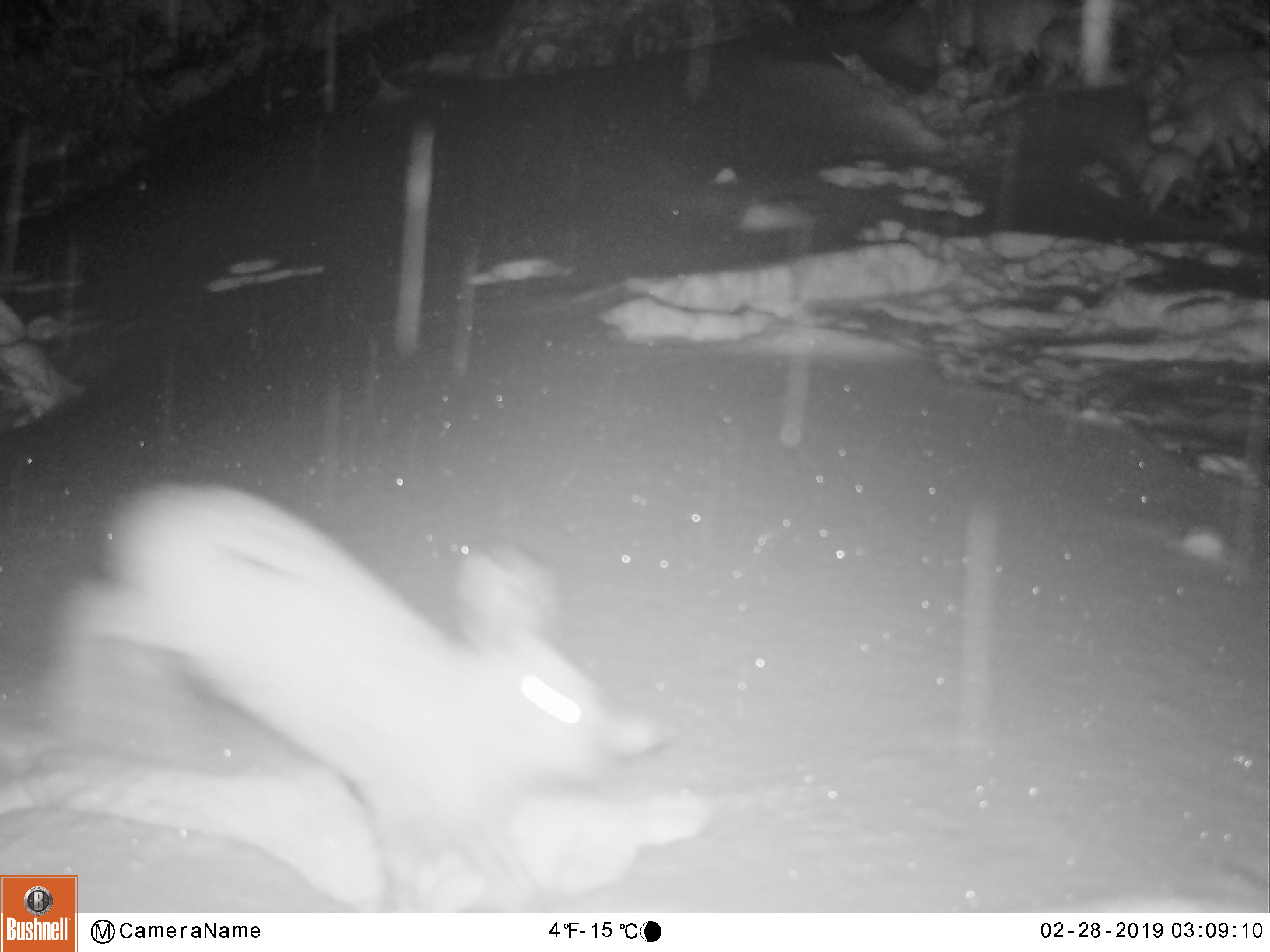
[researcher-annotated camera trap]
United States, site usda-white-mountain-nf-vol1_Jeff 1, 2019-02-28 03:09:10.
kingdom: Animalia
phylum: Chordata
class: Mammalia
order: Lagomorpha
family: Leporidae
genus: Lepus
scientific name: Lepus americanus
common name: snowshoe hare